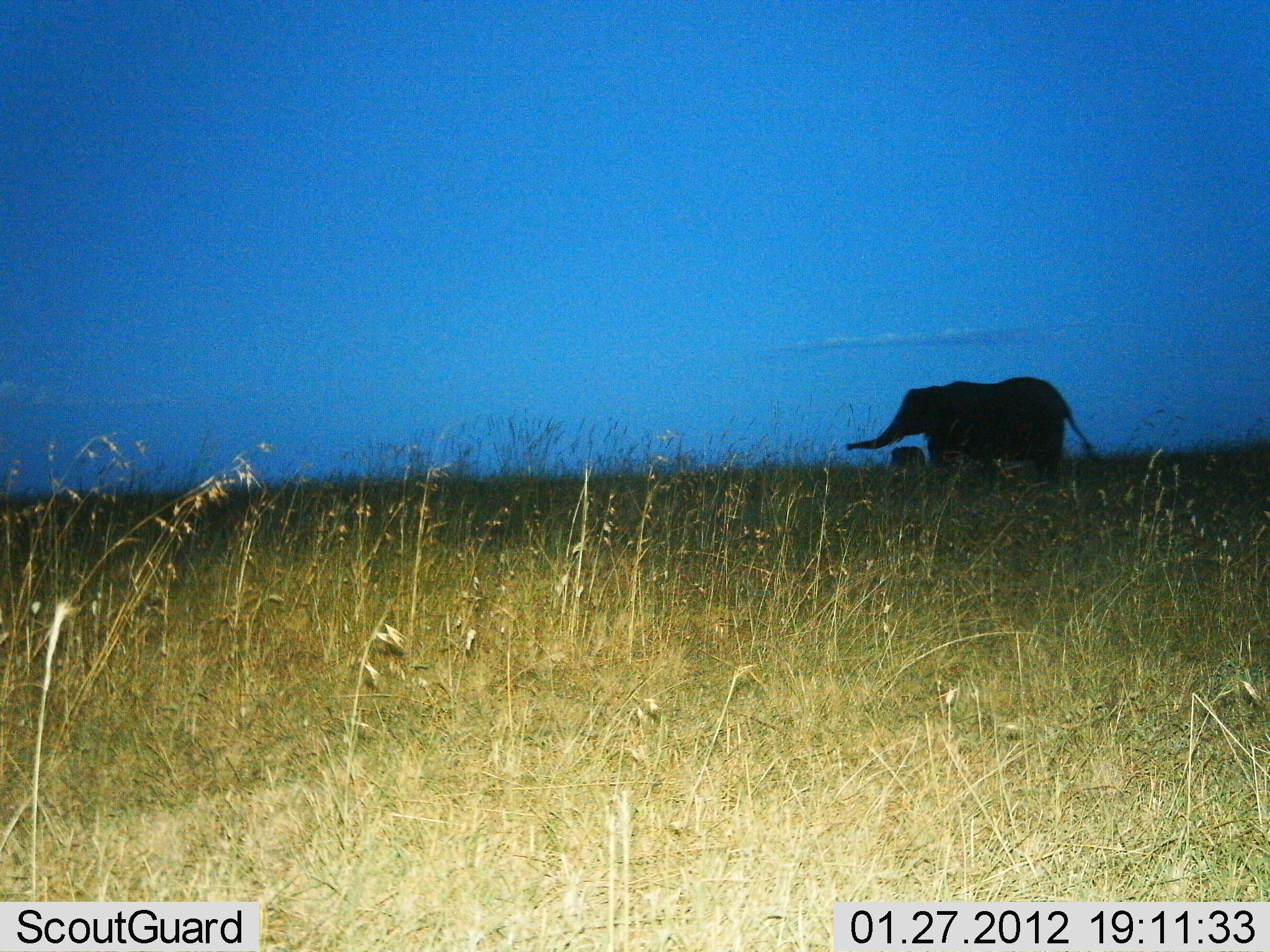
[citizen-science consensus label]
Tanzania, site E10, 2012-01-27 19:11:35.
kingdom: Animalia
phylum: Chordata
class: Mammalia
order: Proboscidea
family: Elephantidae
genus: Loxodonta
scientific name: Loxodonta africana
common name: african bush elephant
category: elephant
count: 2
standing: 78%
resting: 0%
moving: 22%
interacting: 7%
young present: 30%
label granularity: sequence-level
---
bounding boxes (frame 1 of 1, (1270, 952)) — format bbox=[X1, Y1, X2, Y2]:
animal: bbox=[846, 376, 1105, 483]; bbox=[890, 445, 926, 467]